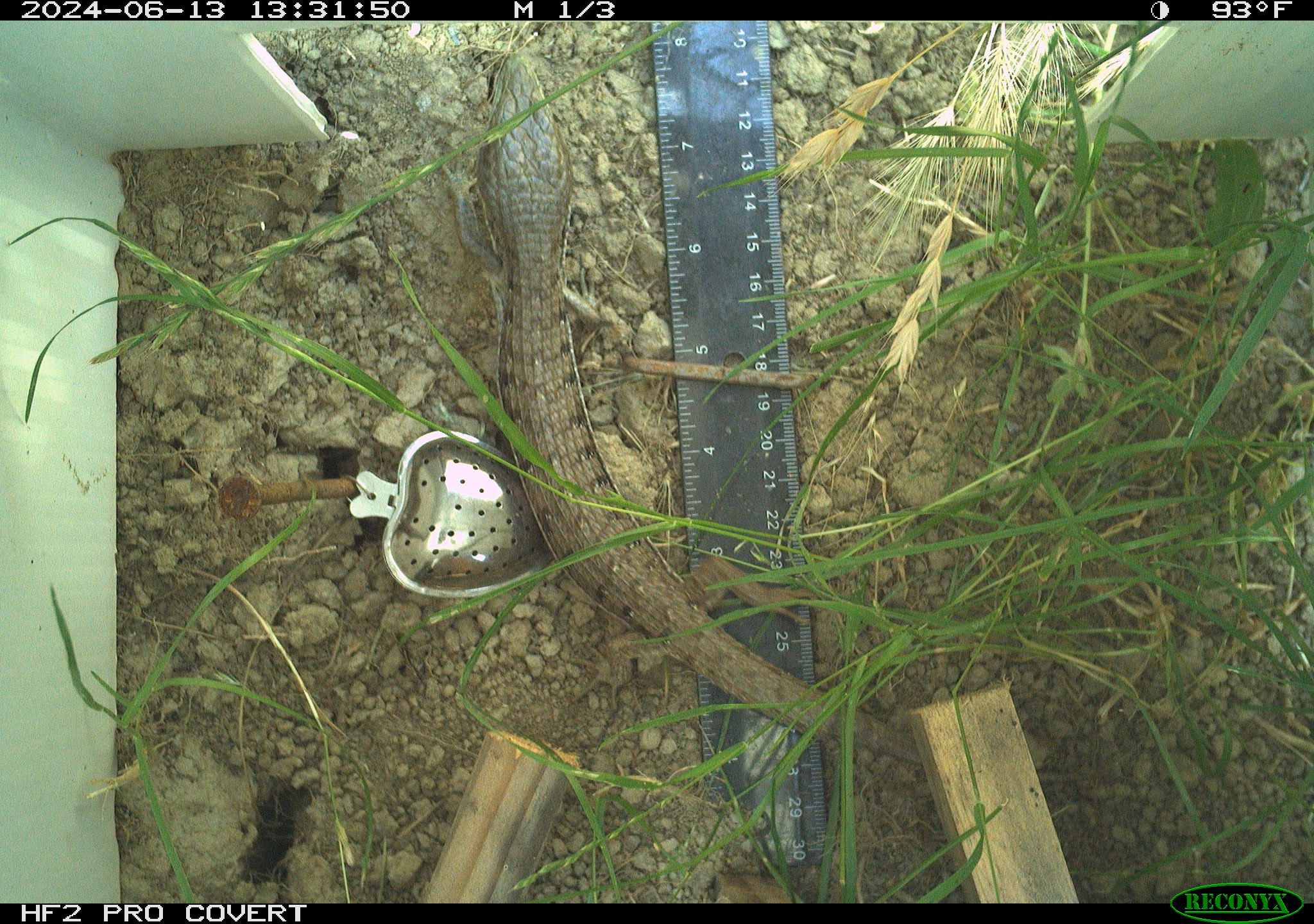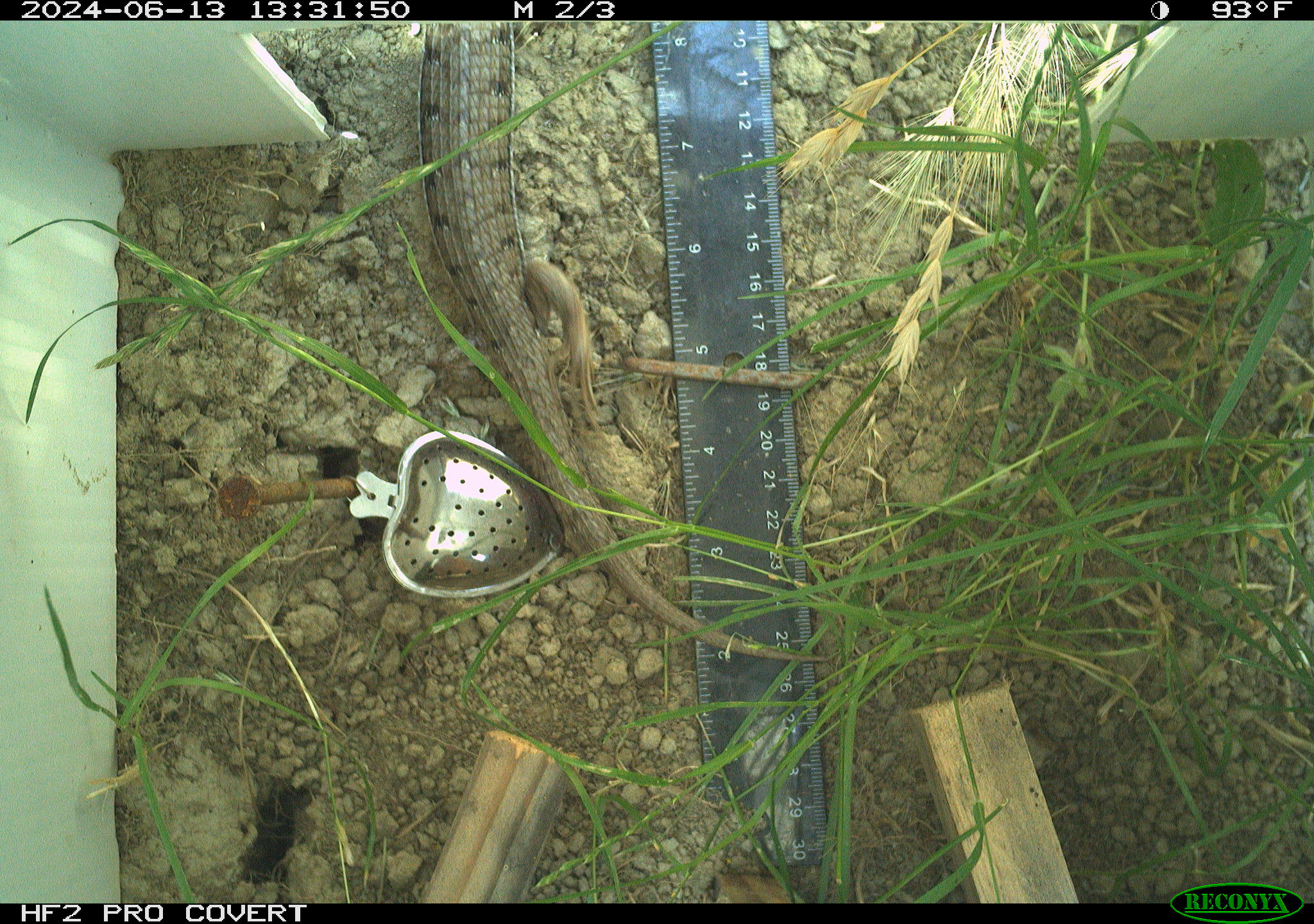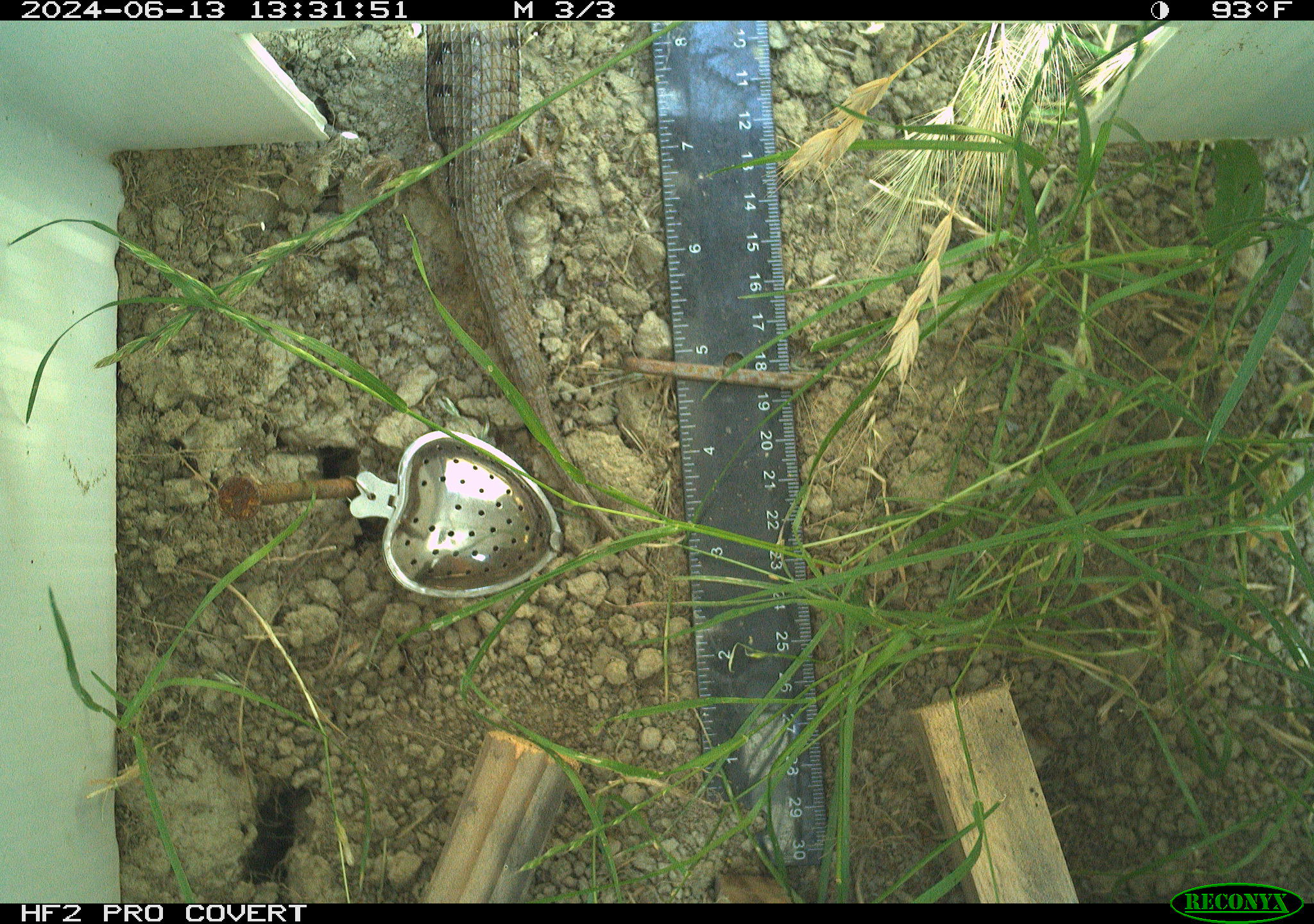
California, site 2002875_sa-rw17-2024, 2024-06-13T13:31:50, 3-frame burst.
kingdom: Animalia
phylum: Chordata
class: Reptilia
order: Squamata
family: Anguidae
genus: Elgaria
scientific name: Elgaria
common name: alligator lizards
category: elgaria species